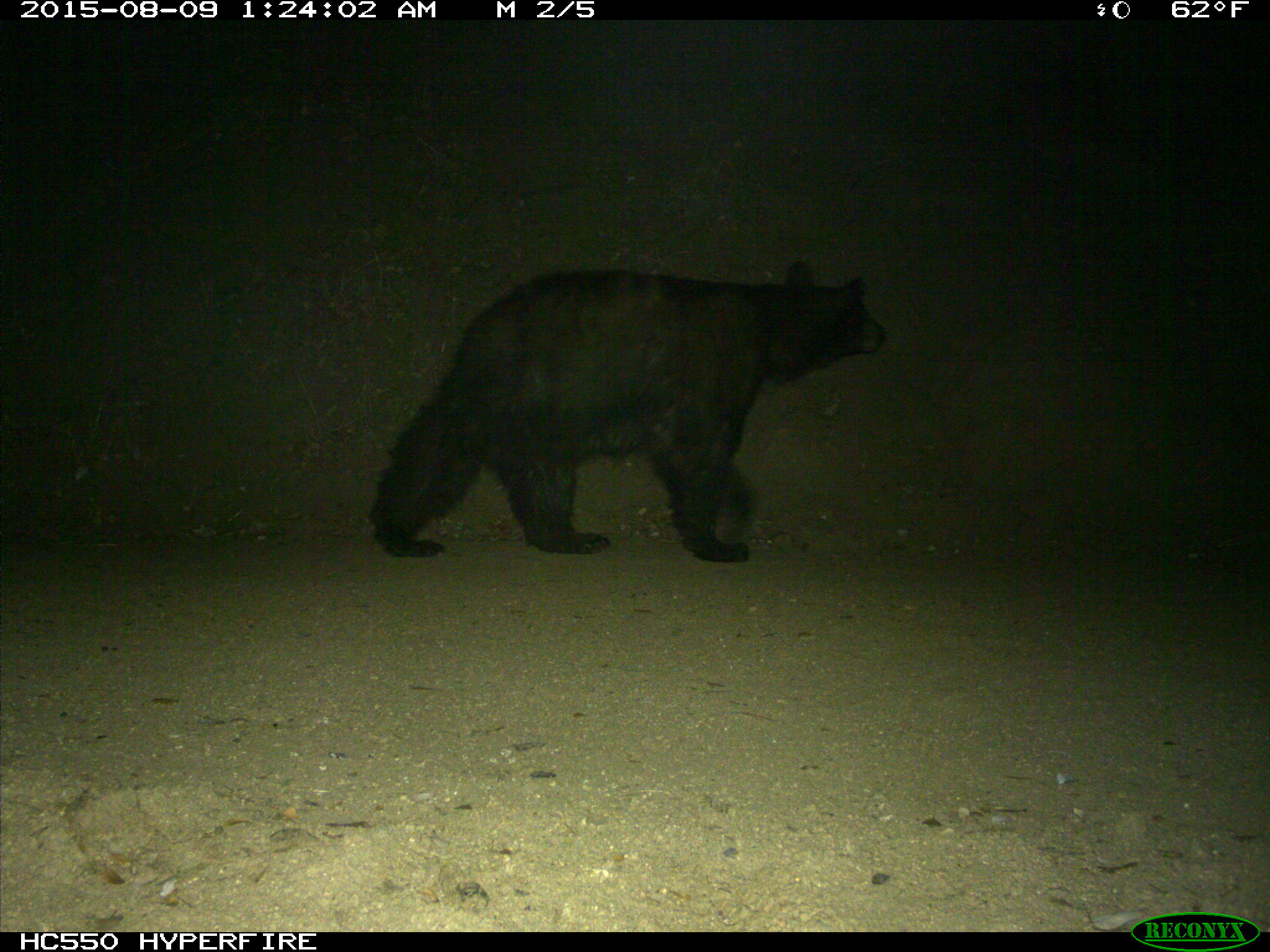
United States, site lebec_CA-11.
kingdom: Animalia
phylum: Chordata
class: Mammalia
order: Carnivora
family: Ursidae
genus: Ursus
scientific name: Ursus americanus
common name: american black bear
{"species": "Ursus americanus (american black bear)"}